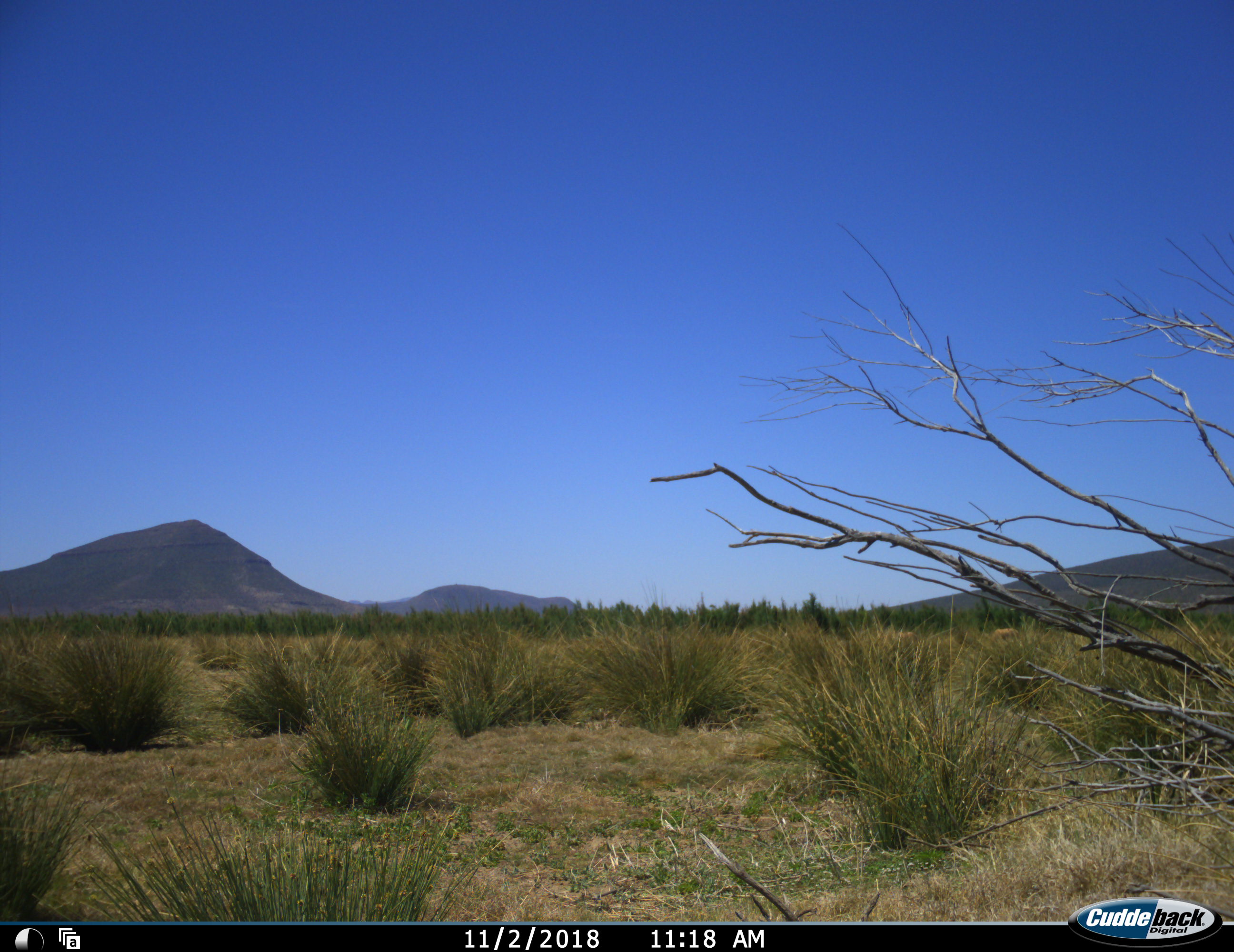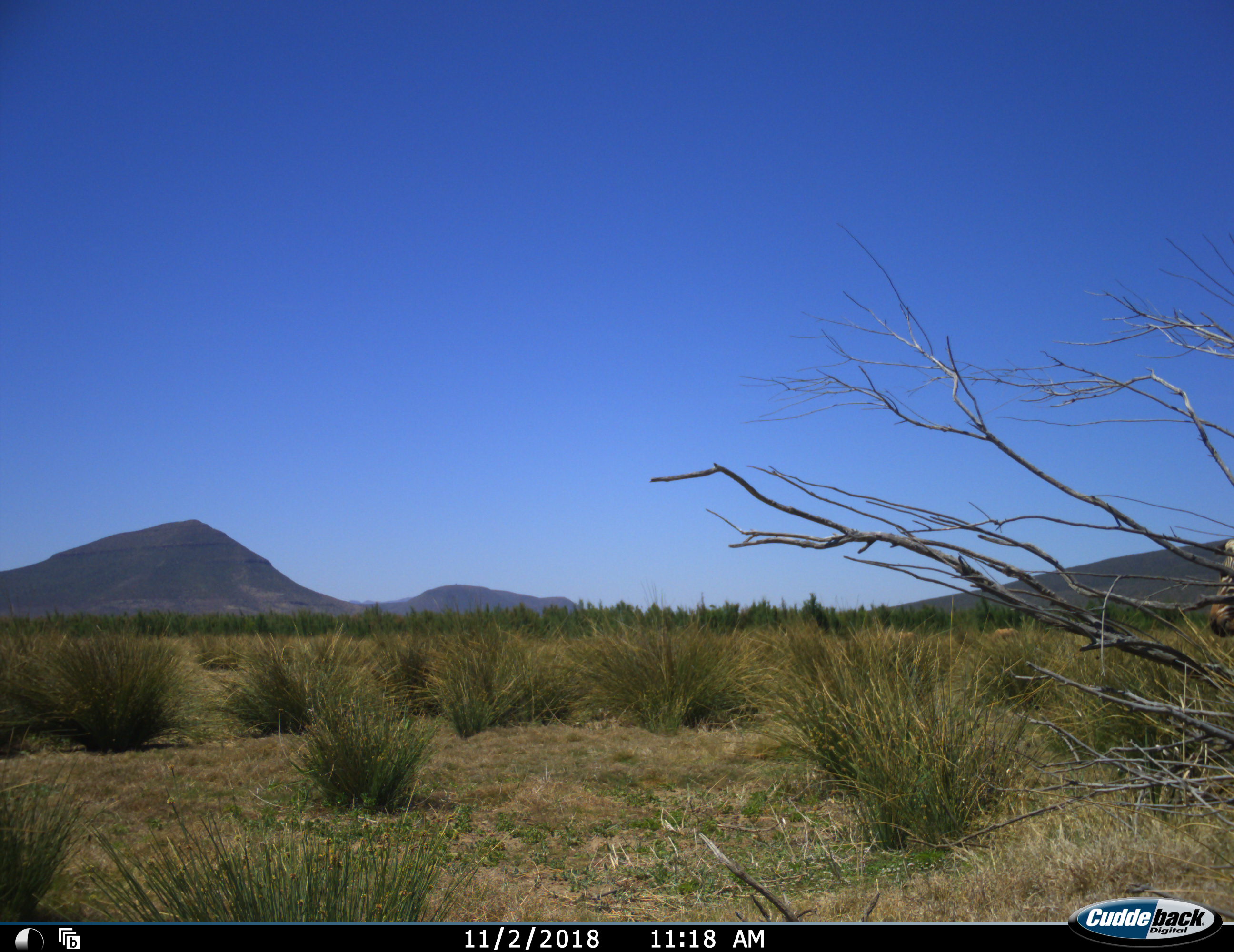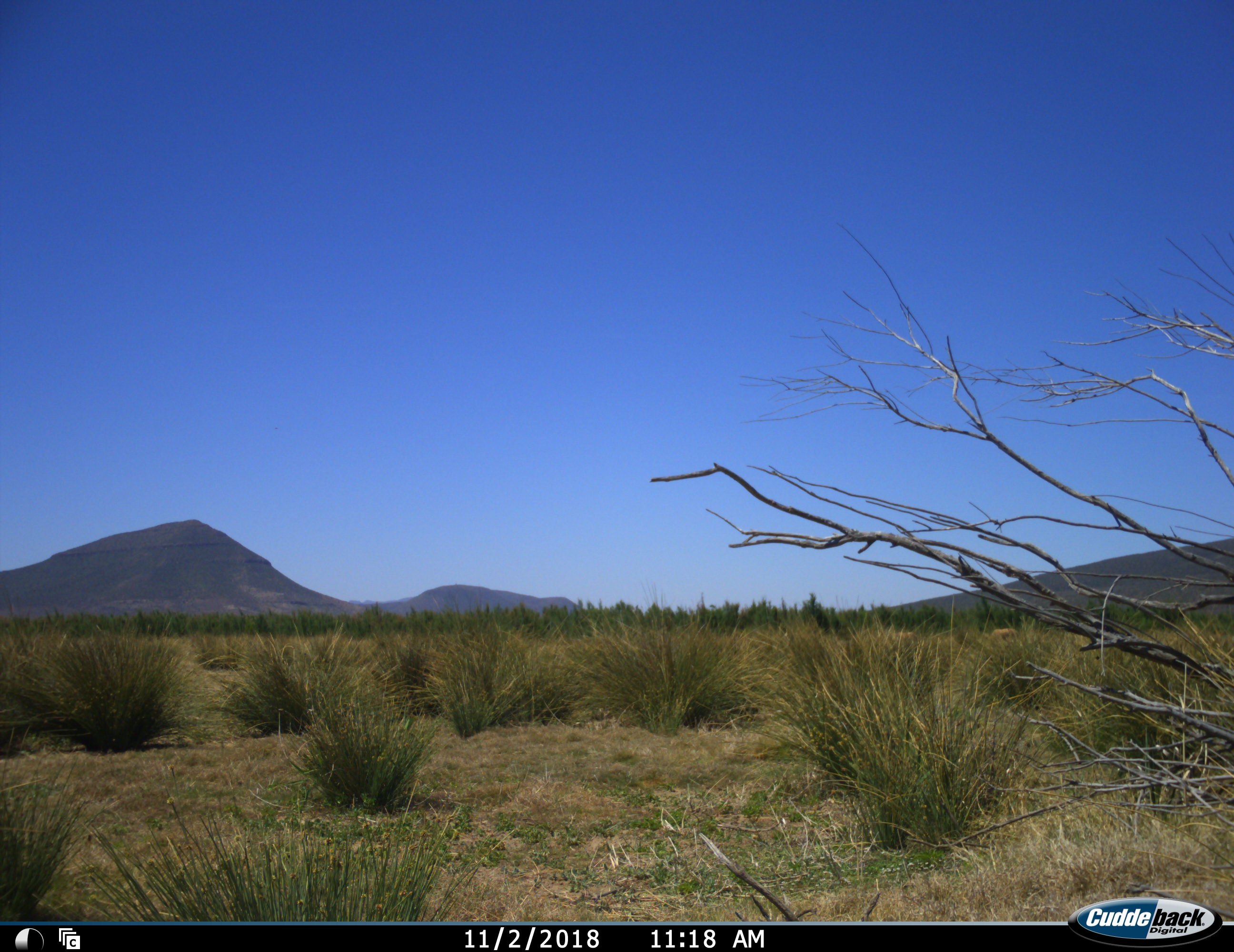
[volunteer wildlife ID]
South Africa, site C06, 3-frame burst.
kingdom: Animalia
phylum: Chordata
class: Mammalia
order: Perissodactyla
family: Equidae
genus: Equus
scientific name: Equus zebra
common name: mountain zebra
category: zebramountain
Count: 1.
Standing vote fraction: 57%.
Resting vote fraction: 0%.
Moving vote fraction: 43%.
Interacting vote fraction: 0%.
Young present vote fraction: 0%.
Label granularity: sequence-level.